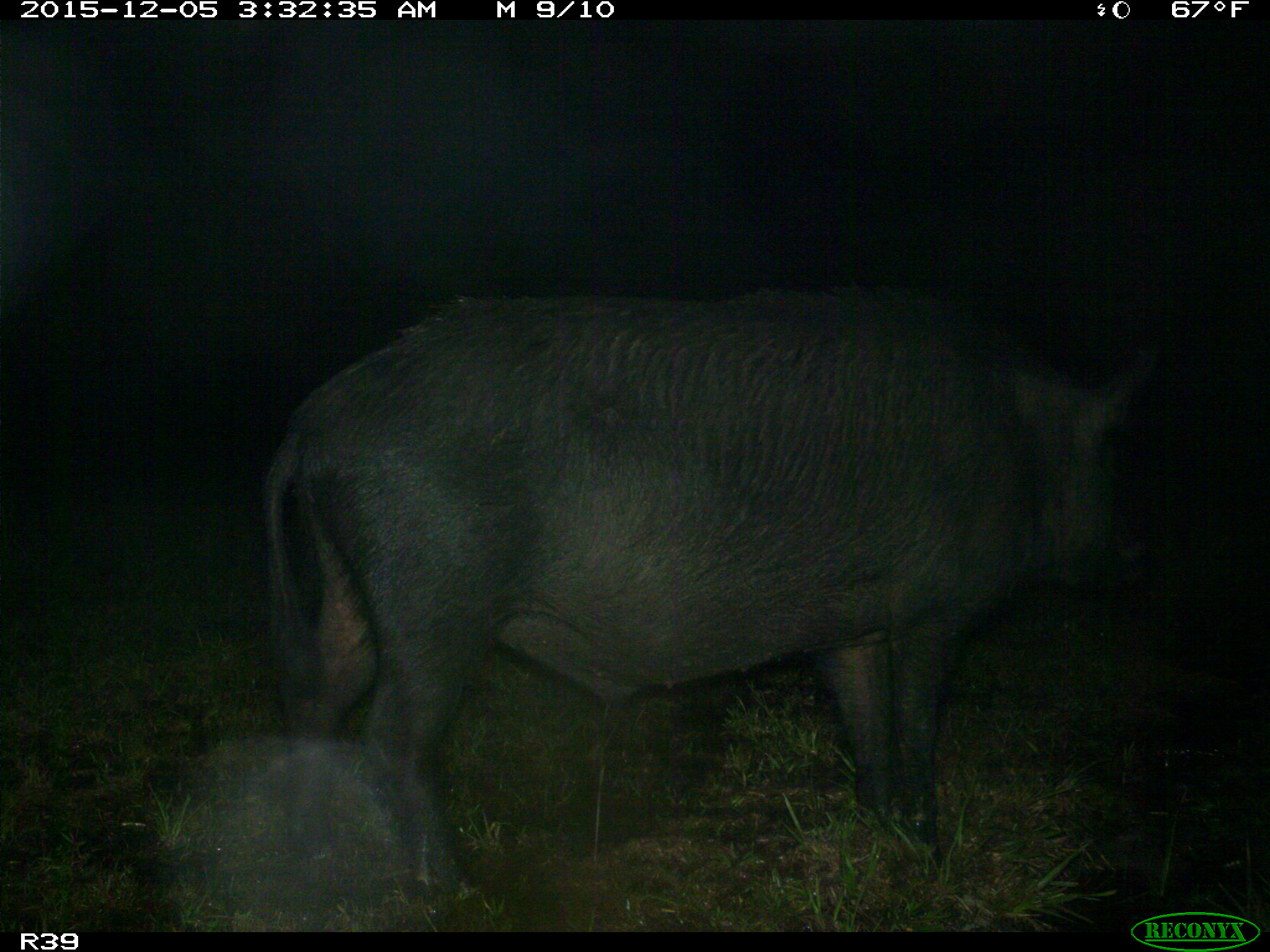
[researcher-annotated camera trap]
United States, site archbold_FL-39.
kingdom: Animalia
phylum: Chordata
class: Mammalia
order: Artiodactyla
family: Suidae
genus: Sus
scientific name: Sus scrofa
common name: wild boar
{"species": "Sus scrofa (wild boar)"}